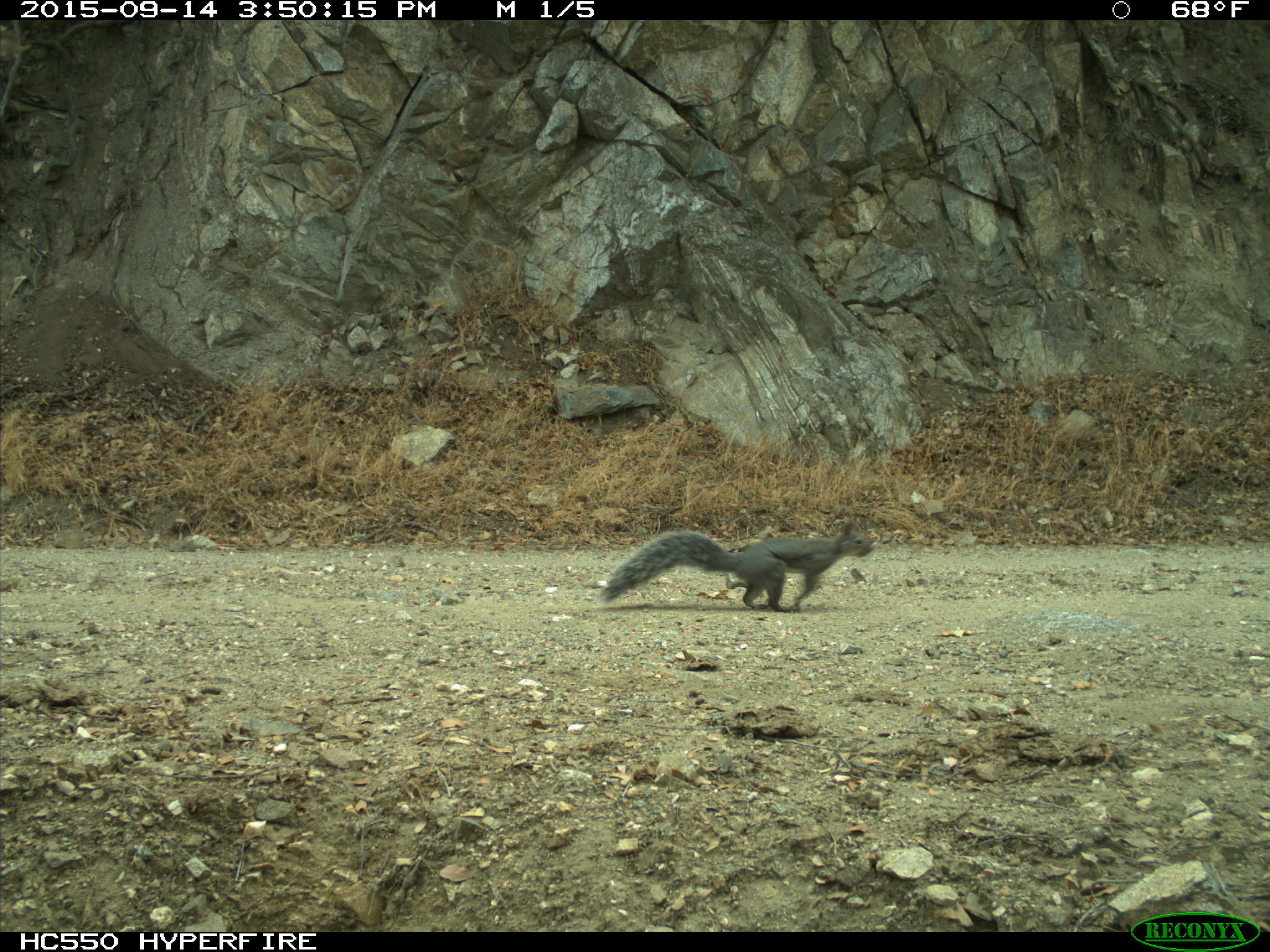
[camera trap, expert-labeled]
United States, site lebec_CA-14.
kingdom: Animalia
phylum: Chordata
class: Mammalia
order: Rodentia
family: Sciuridae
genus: Sciurus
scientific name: Sciurus carolinensis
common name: eastern gray squirrel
Sciurus carolinensis (eastern gray squirrel).